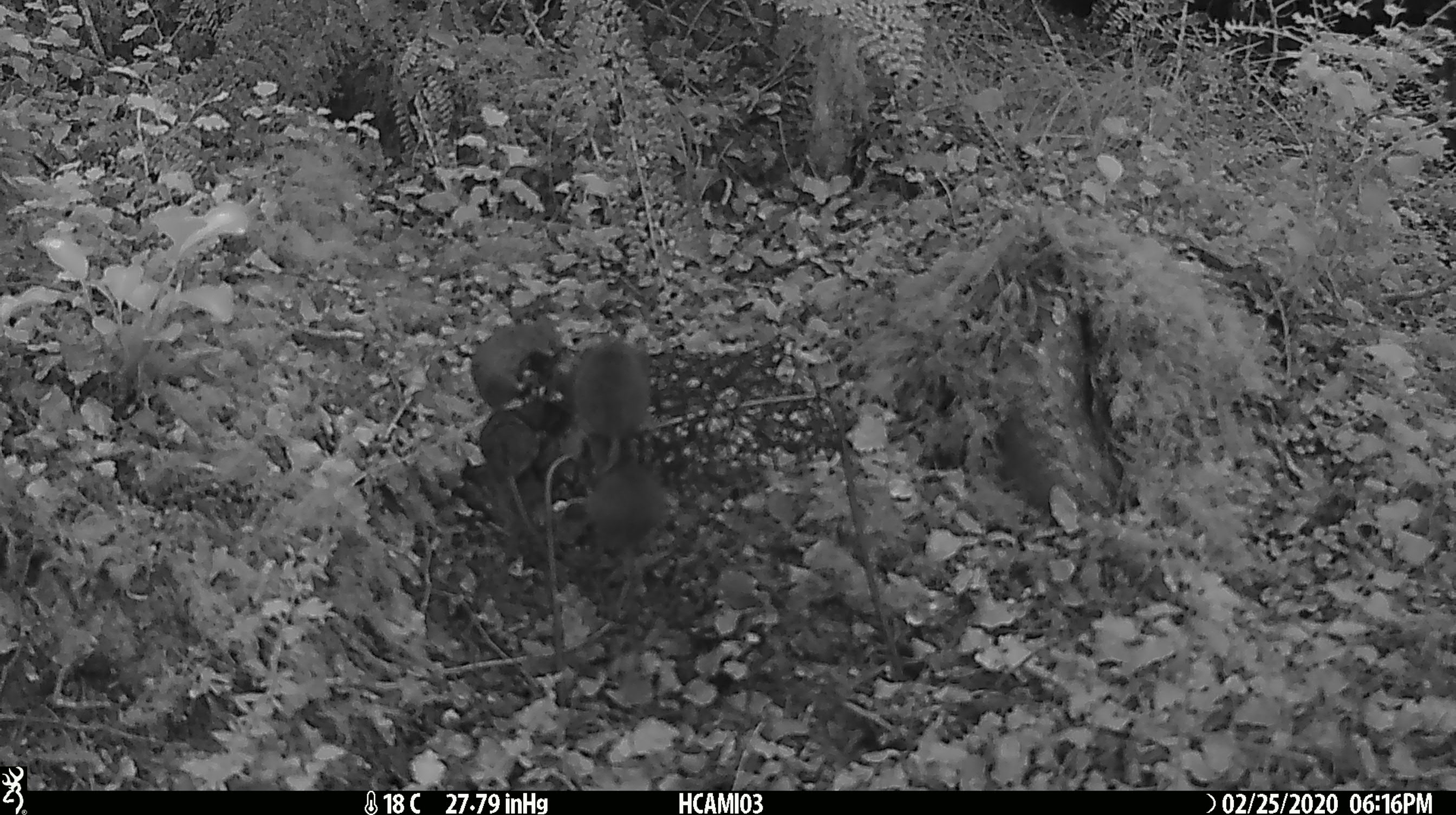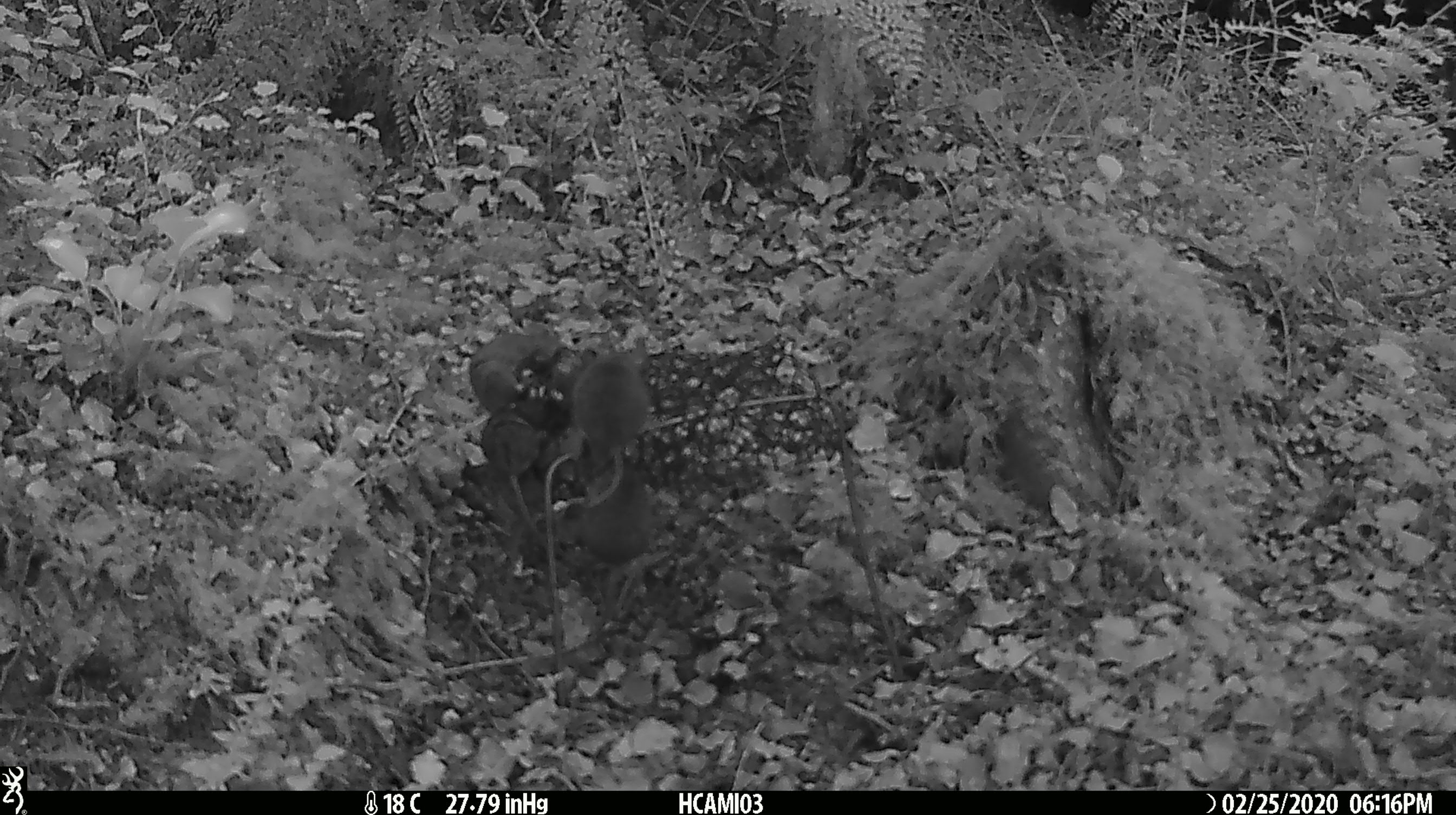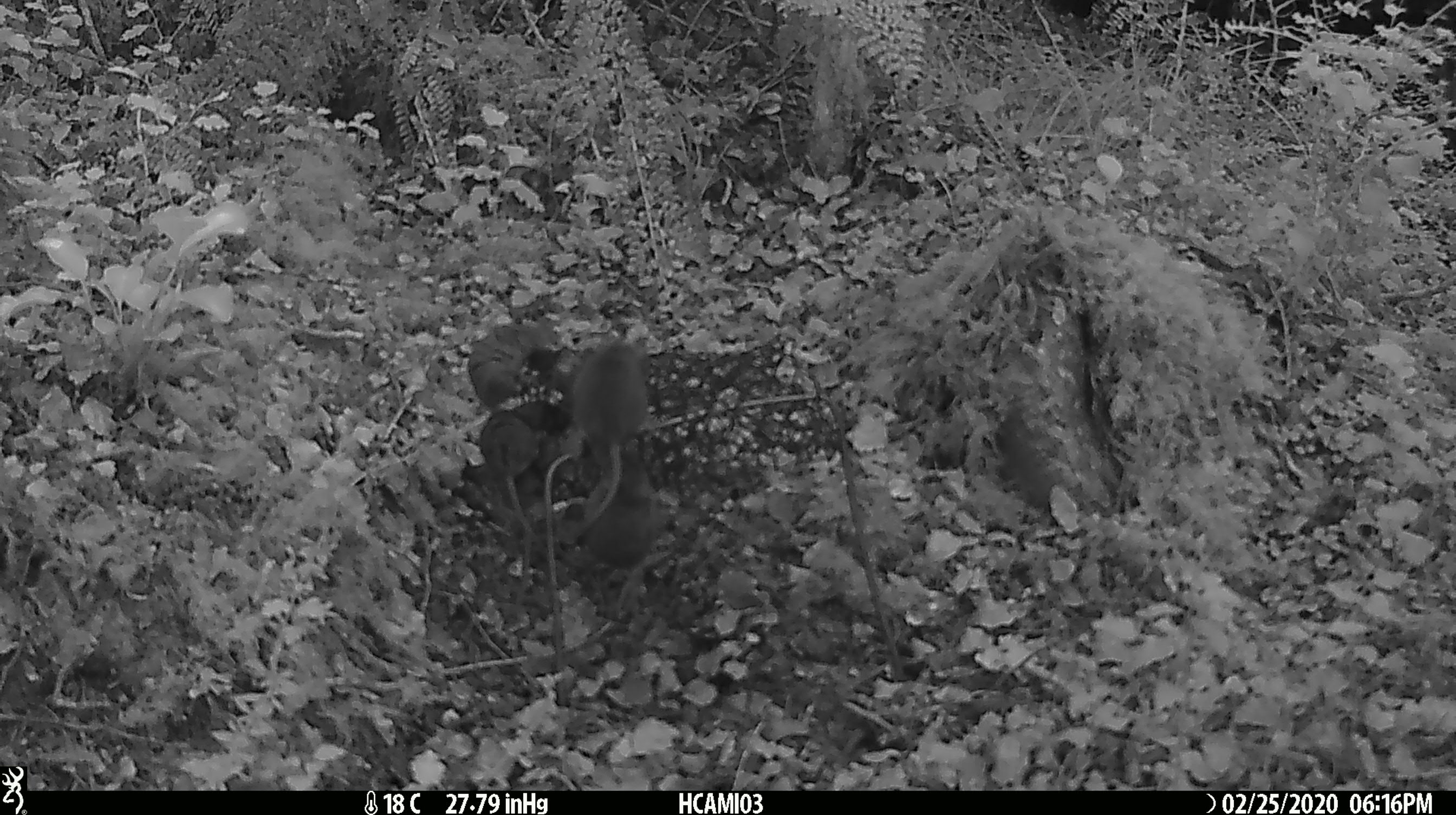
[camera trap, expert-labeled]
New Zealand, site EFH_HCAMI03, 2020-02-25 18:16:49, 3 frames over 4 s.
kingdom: Animalia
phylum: Chordata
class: Mammalia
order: Rodentia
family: Muridae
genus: Mus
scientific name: Mus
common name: mouse